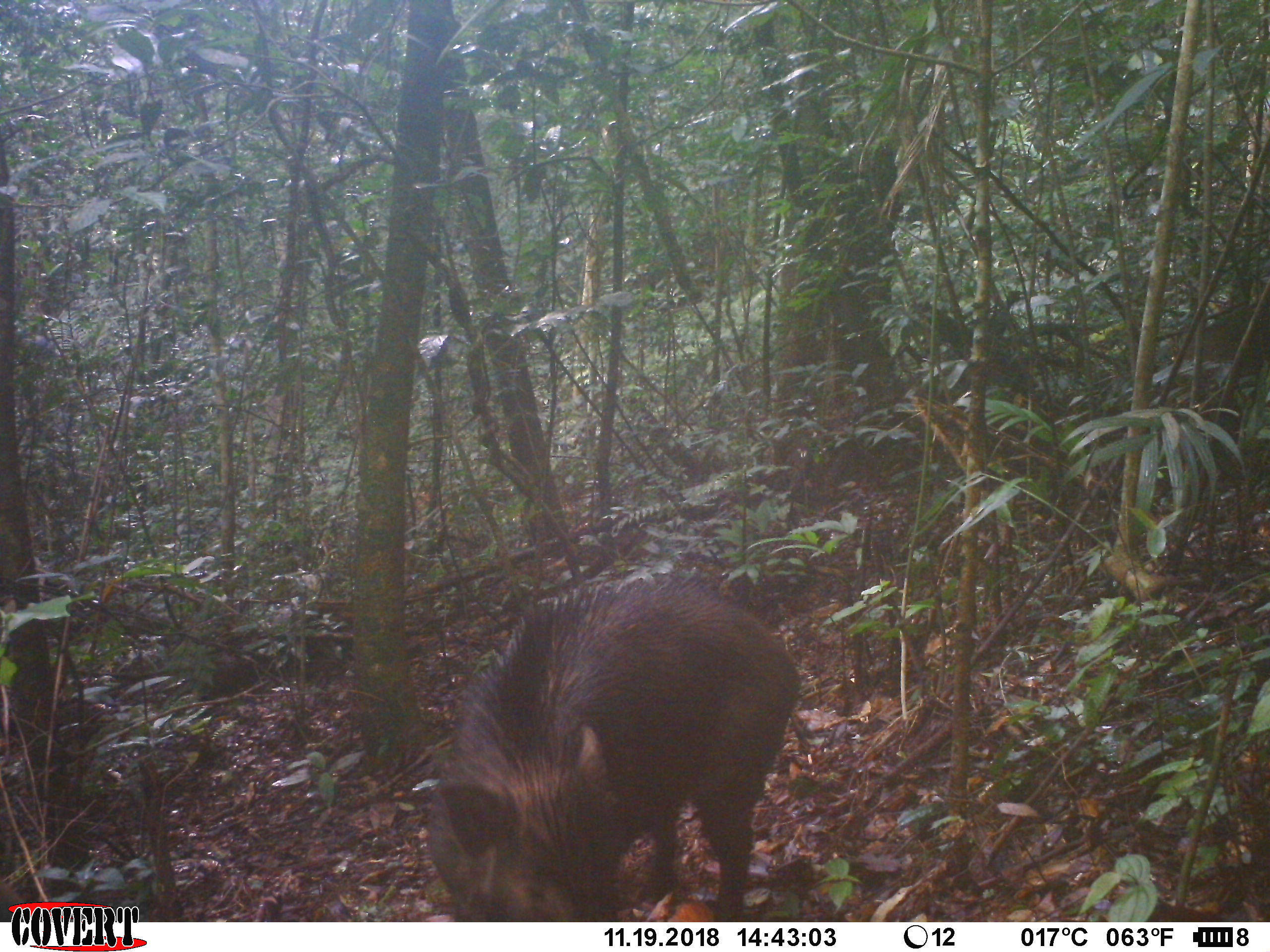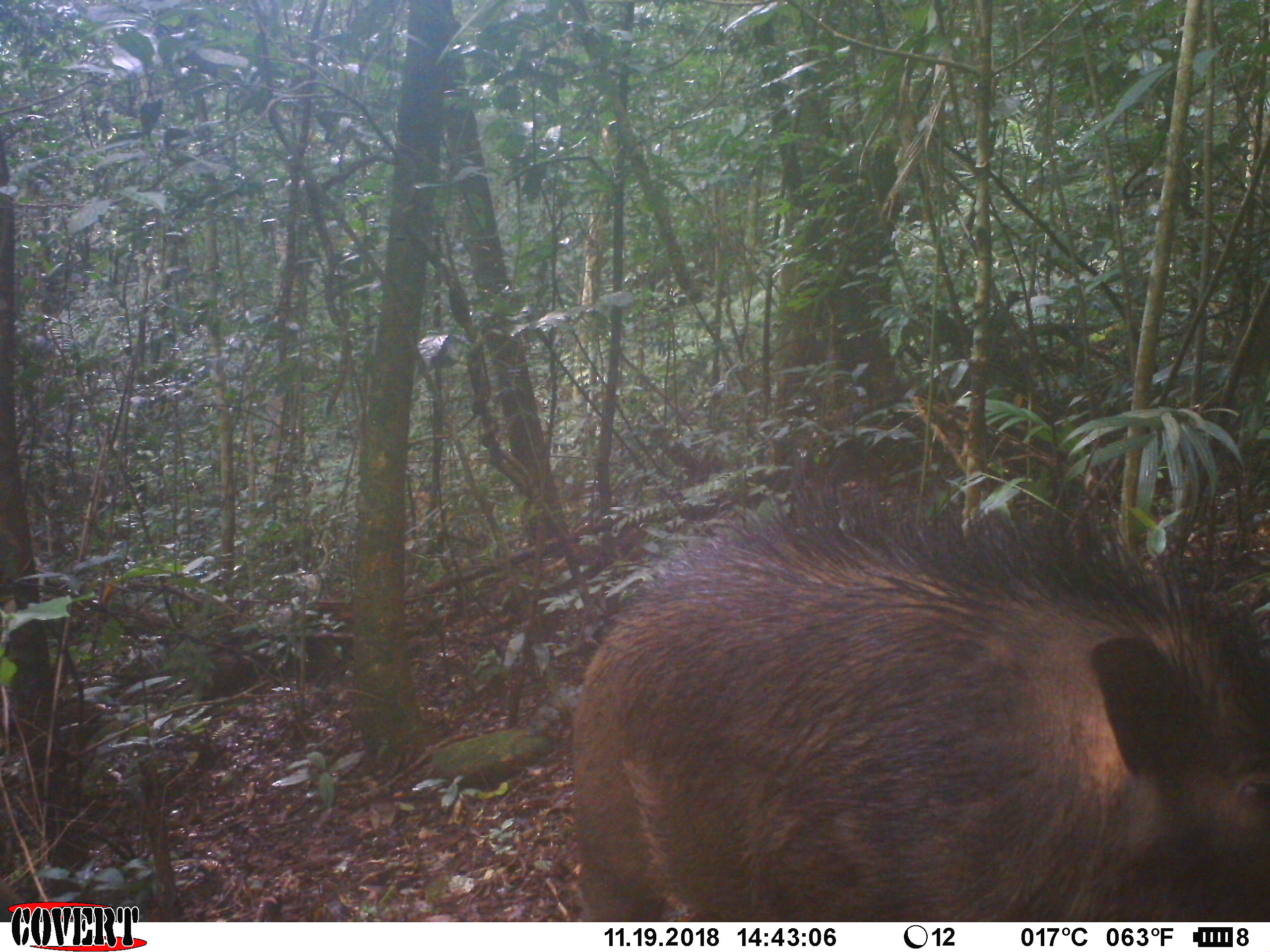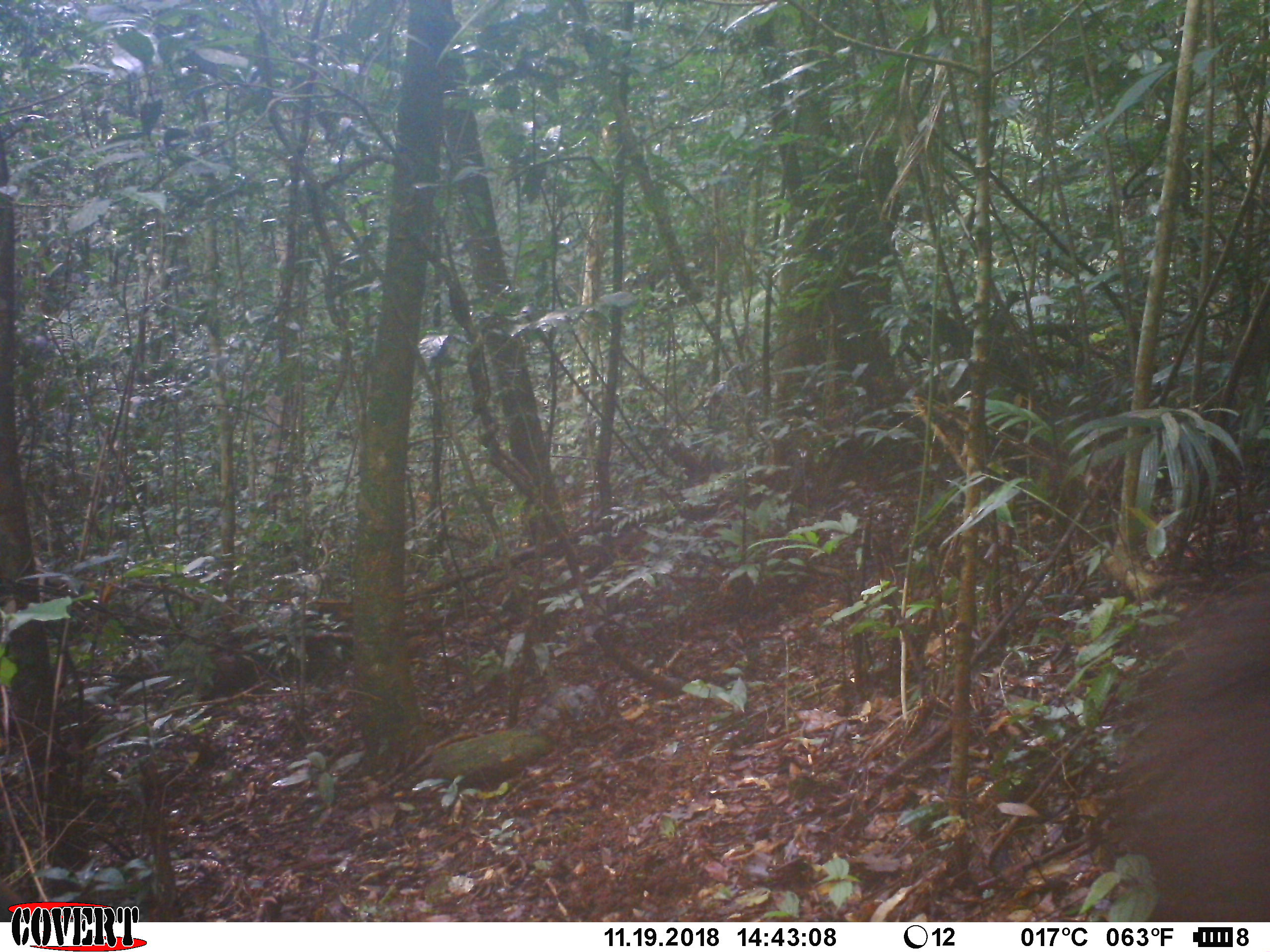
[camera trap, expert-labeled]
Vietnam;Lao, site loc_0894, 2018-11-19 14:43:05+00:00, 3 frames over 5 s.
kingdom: Animalia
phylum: Chordata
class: Mammalia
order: Artiodactyla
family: Suidae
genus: Sus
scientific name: Sus scrofa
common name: eurasian wild pig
Eurasian wild pig (Sus scrofa). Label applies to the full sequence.